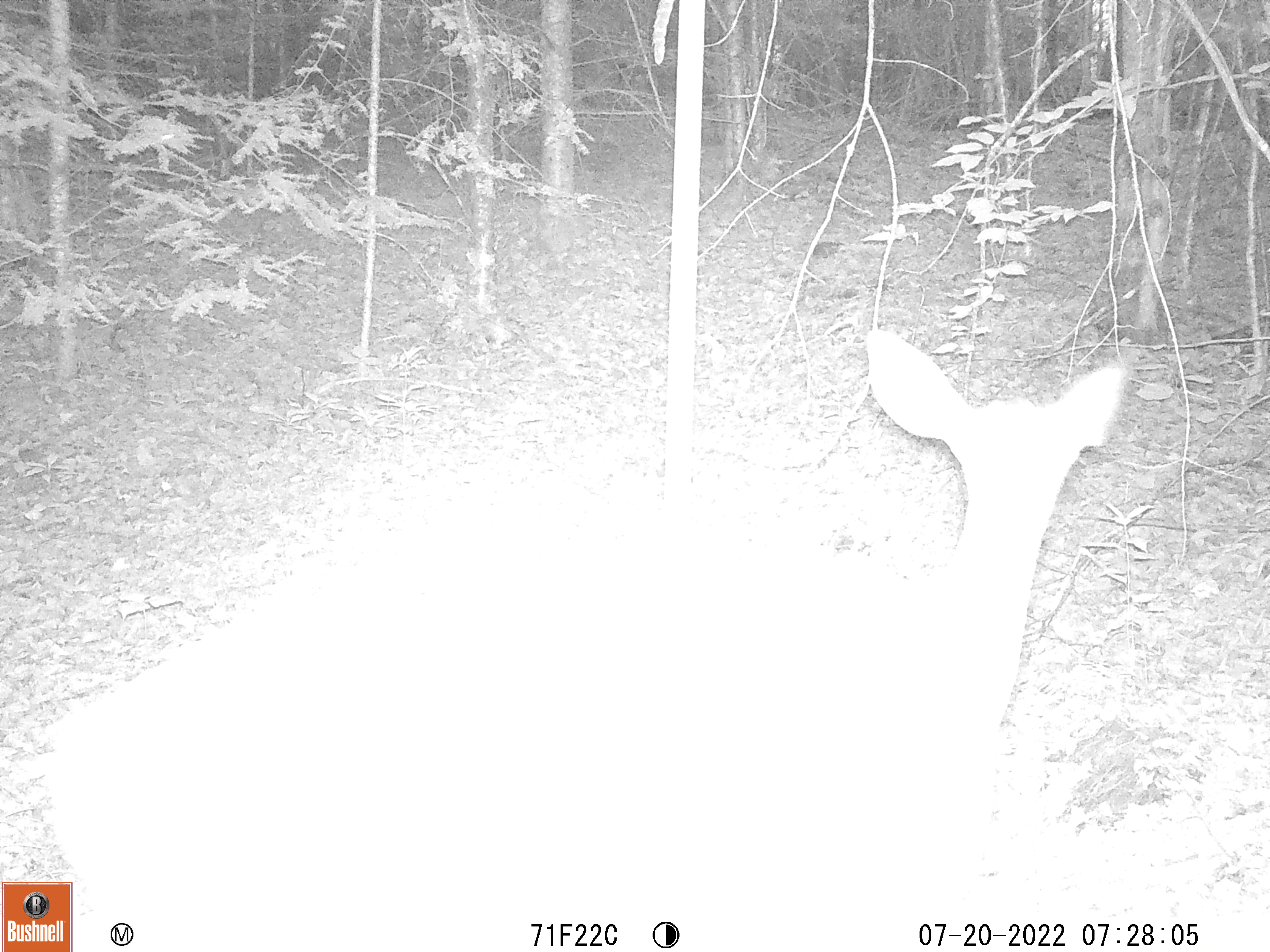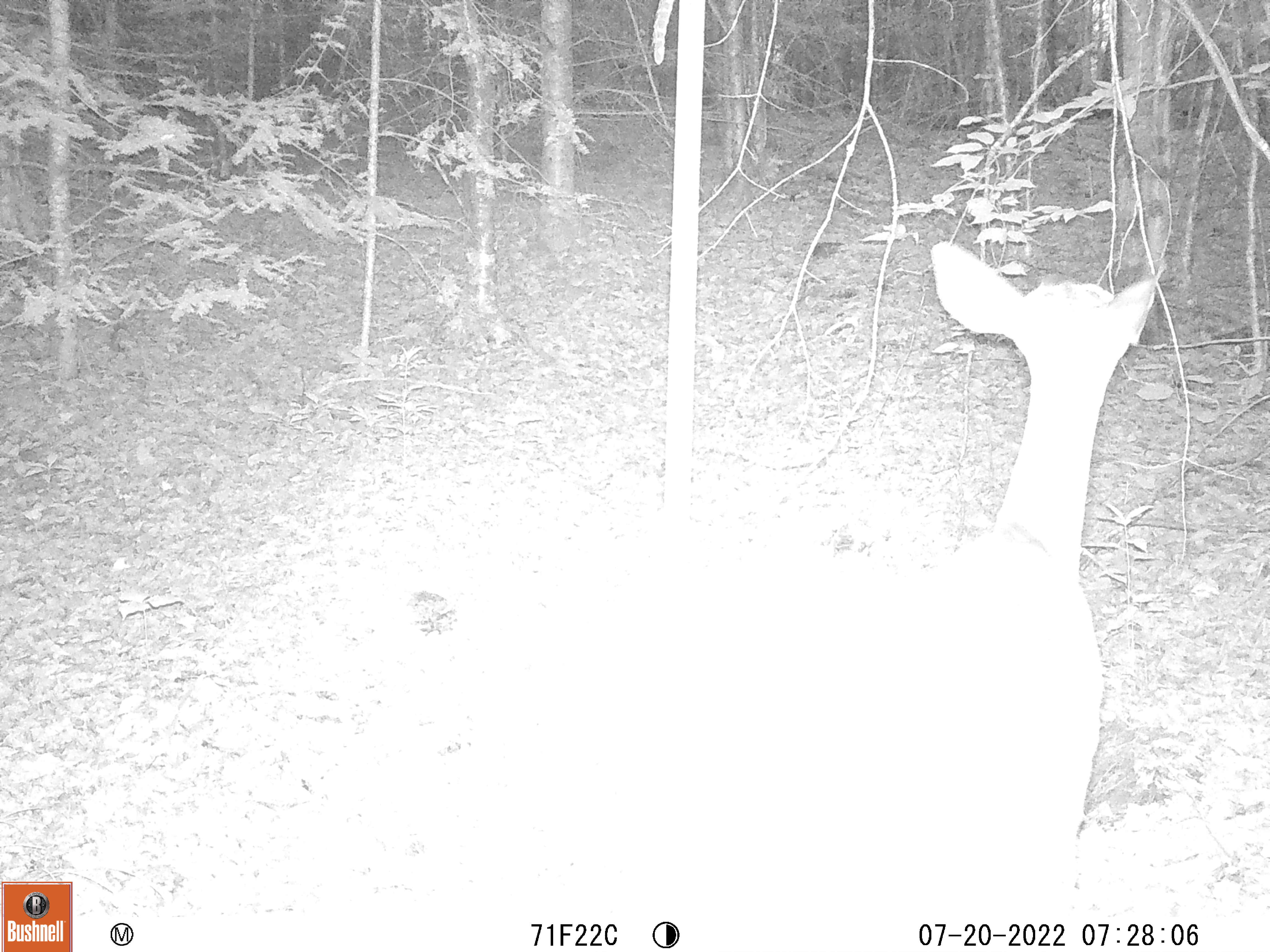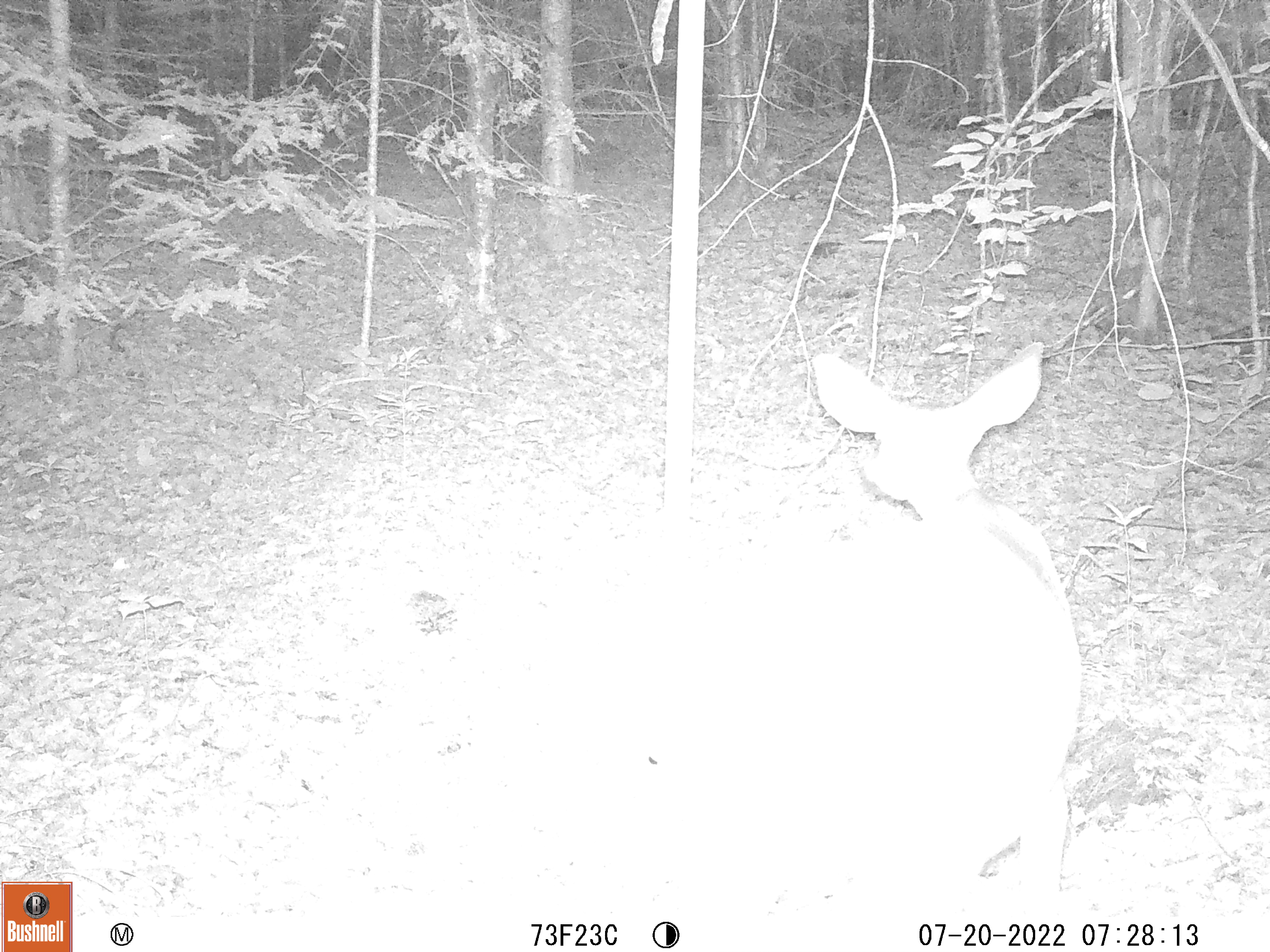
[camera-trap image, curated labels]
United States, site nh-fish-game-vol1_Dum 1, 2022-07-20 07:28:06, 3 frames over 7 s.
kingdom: Animalia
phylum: Chordata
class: Mammalia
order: Artiodactyla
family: Cervidae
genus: Odocoileus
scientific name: Odocoileus virginianus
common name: white-tailed deer